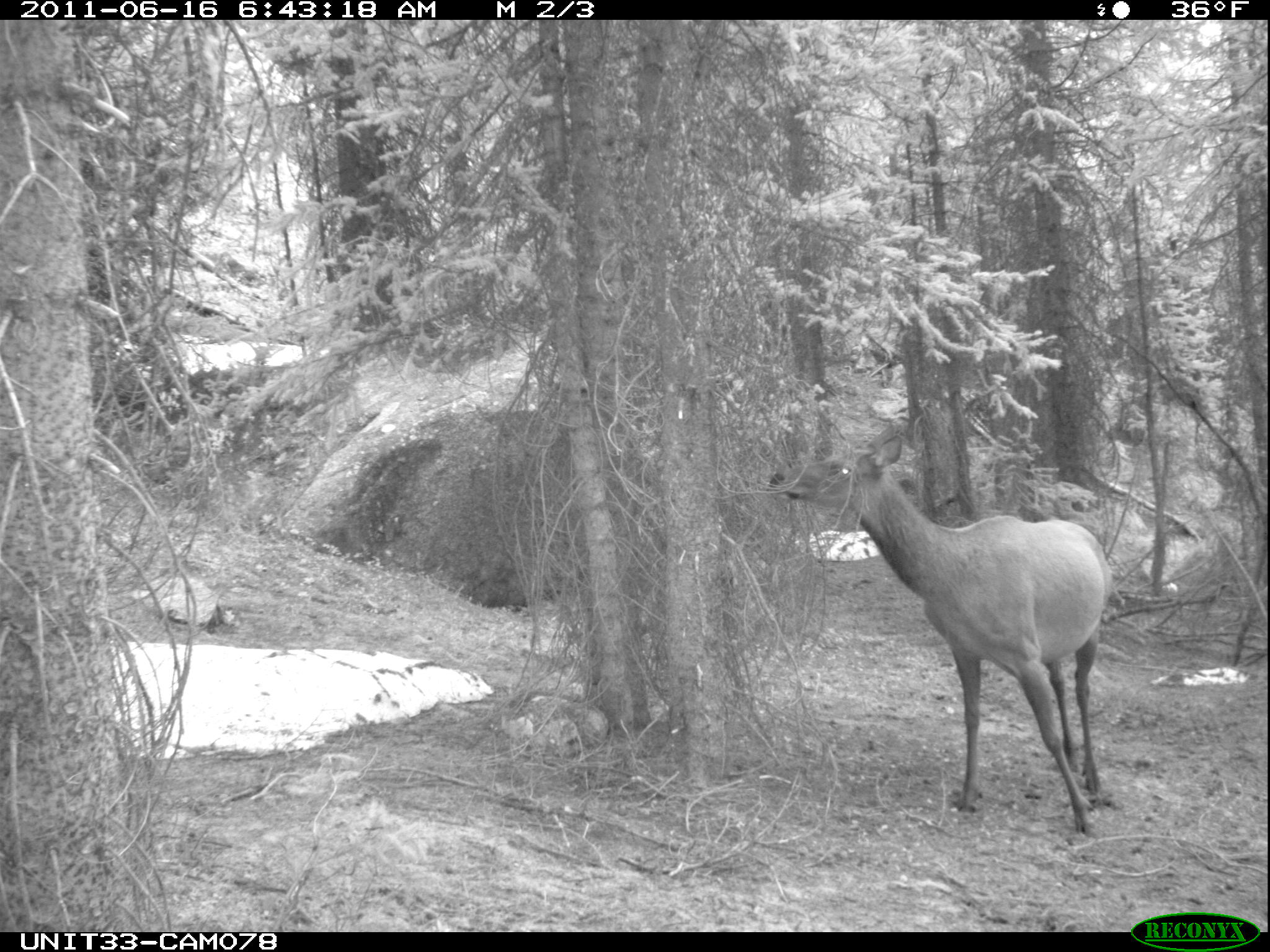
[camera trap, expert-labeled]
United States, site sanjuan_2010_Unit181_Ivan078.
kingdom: Animalia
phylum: Chordata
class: Mammalia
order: Artiodactyla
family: Cervidae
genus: Cervus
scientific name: Cervus elaphus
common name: red deer